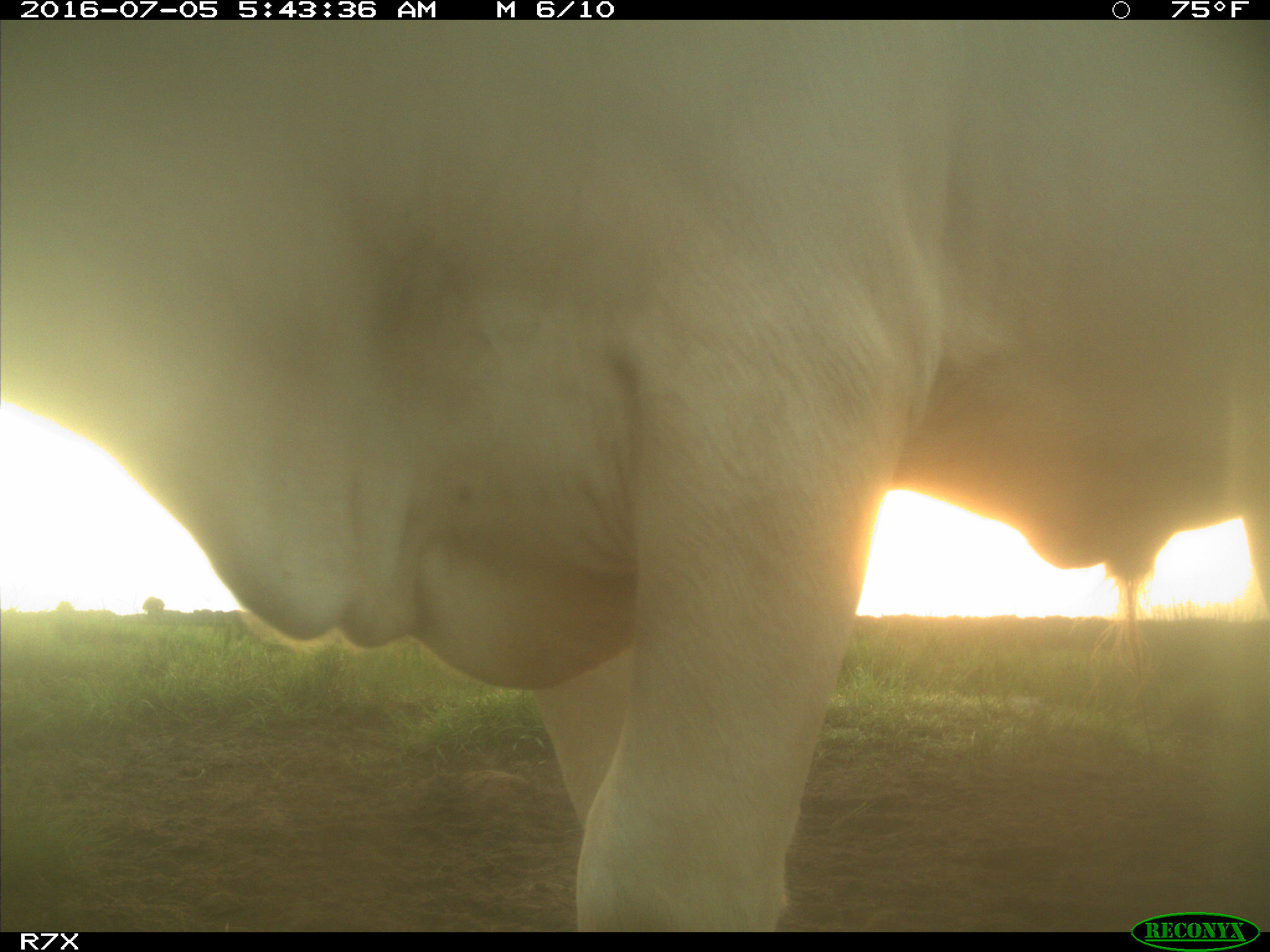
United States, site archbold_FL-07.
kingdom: Animalia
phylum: Chordata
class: Mammalia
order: Artiodactyla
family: Bovidae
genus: Bos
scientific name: Bos taurus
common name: domestic cow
Bos taurus (domestic cow).